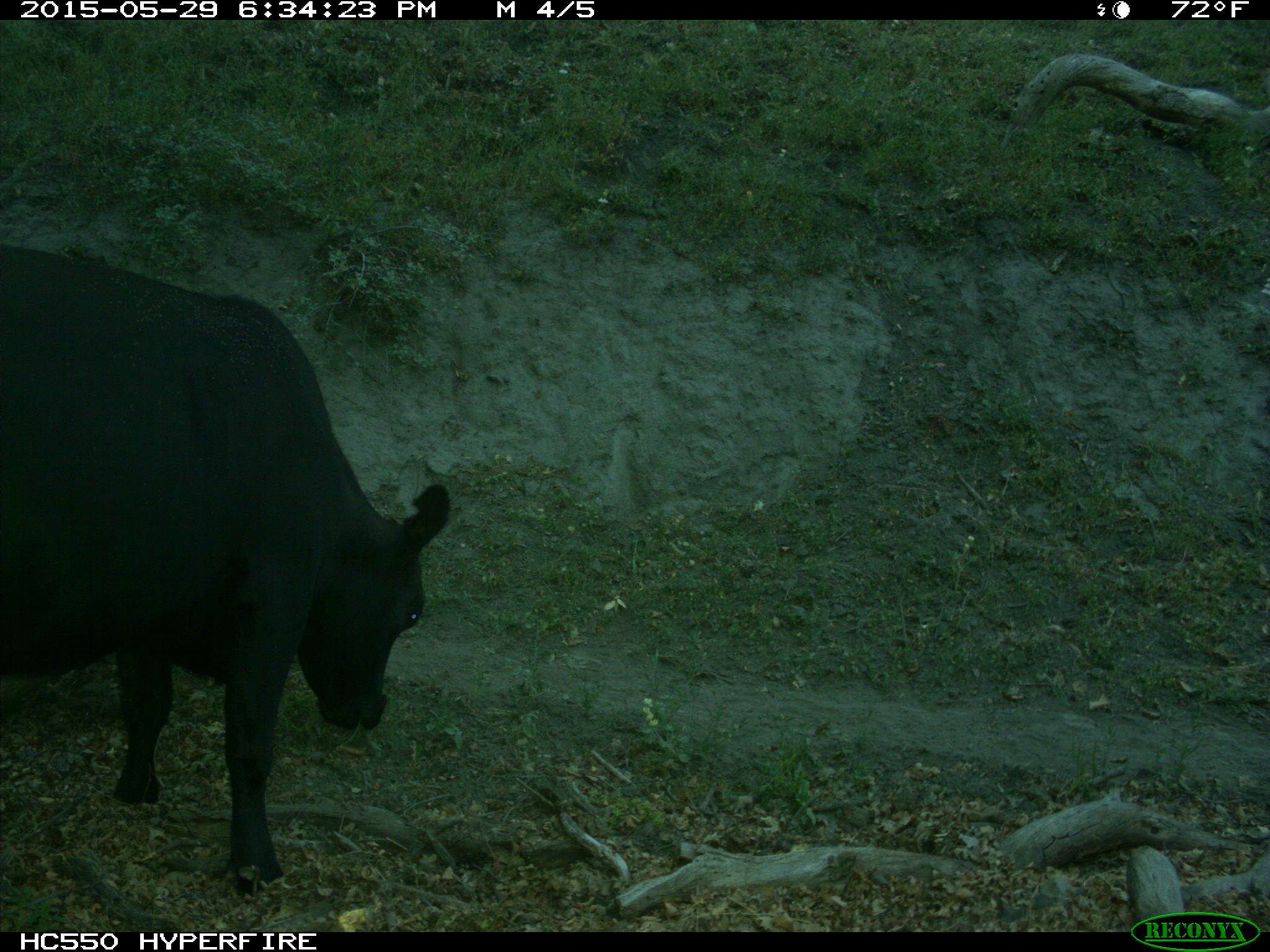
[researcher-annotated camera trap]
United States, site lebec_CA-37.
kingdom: Animalia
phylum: Chordata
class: Mammalia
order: Artiodactyla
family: Bovidae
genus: Bos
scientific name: Bos taurus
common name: domestic cow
Bos taurus (domestic cow).